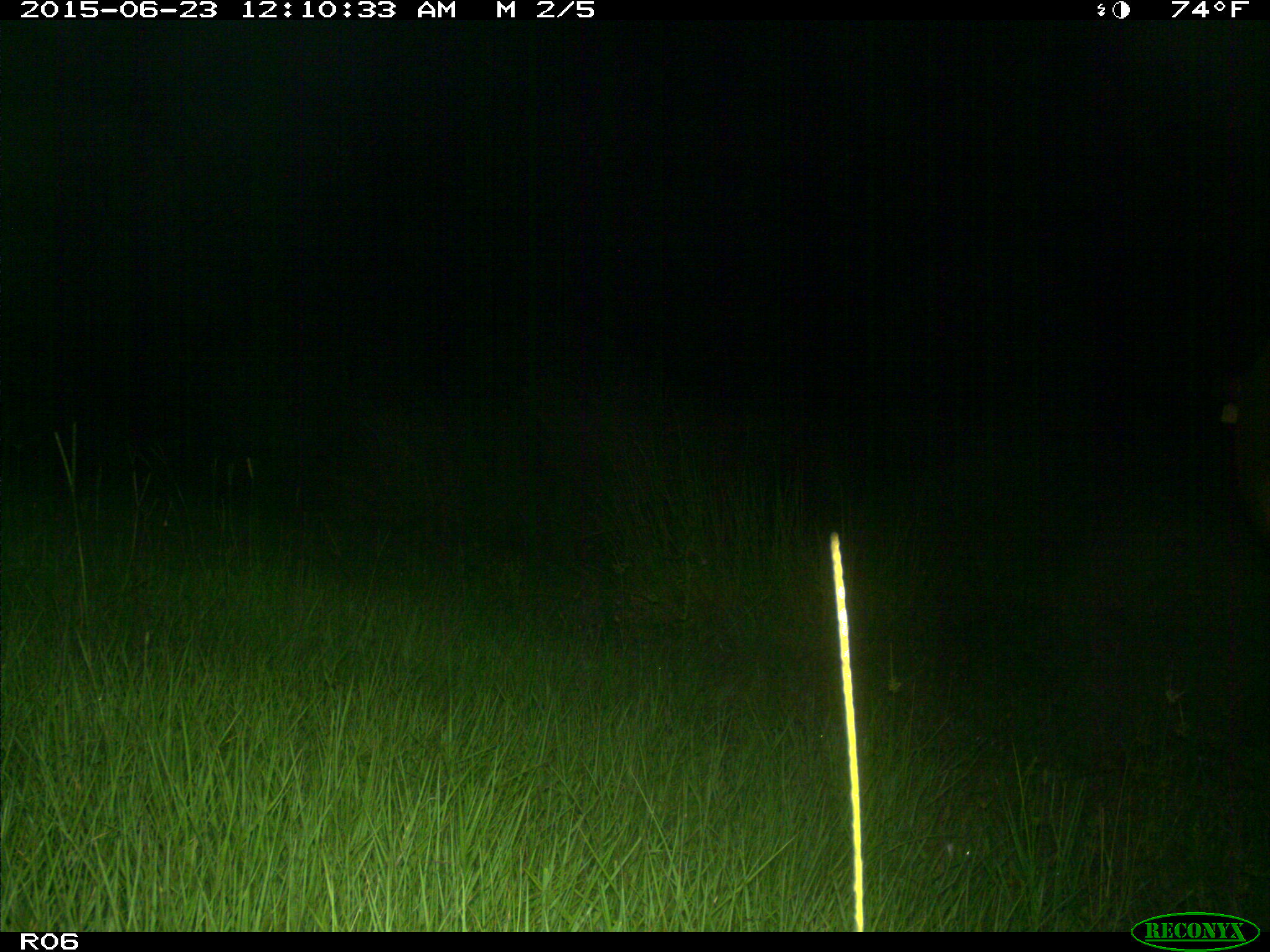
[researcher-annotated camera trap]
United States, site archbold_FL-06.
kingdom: Animalia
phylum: Chordata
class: Mammalia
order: Artiodactyla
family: Bovidae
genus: Bos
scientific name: Bos taurus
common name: domestic cow